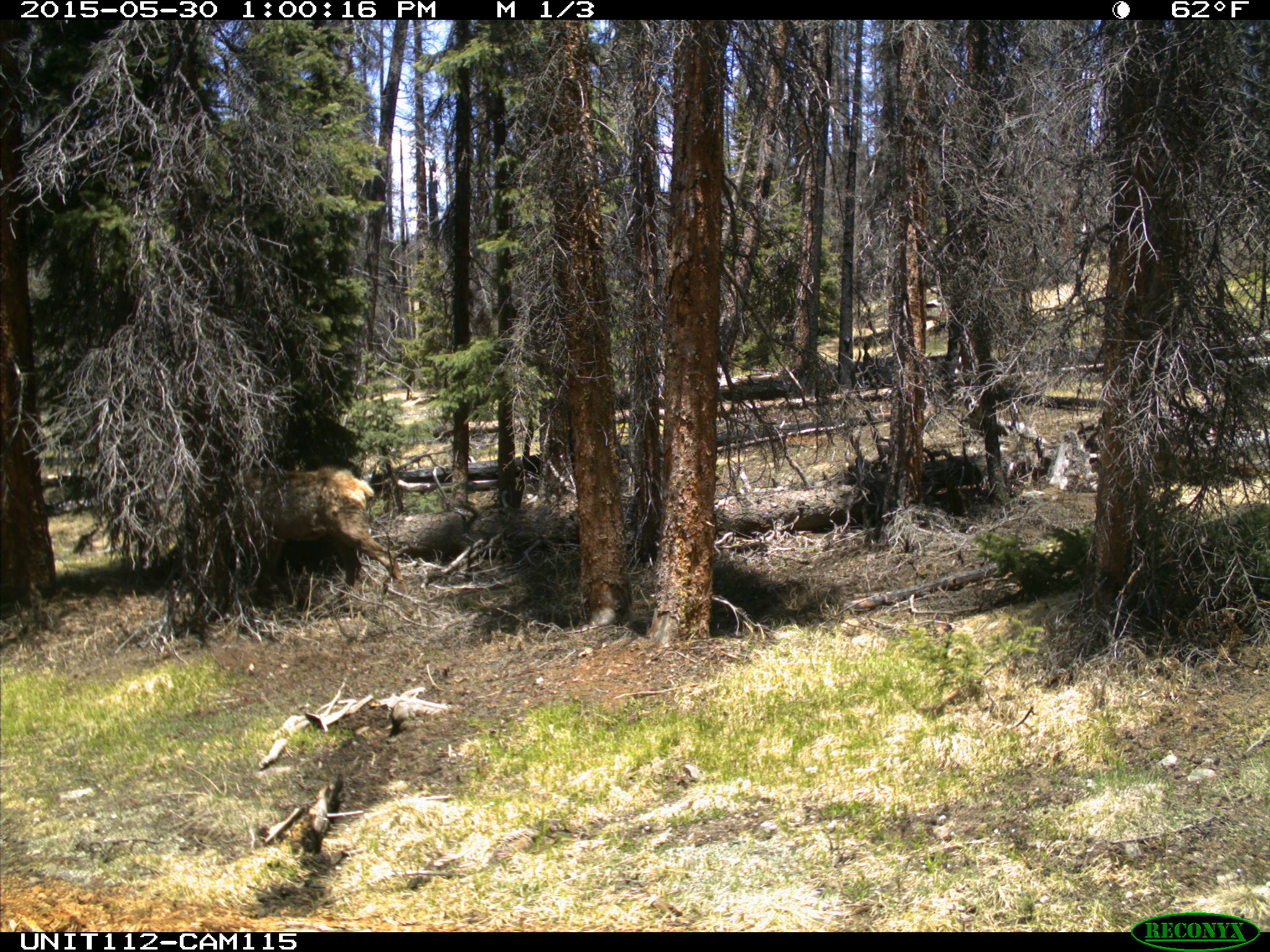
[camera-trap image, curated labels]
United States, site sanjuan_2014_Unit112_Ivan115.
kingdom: Animalia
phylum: Chordata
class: Mammalia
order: Artiodactyla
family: Cervidae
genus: Cervus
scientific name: Cervus elaphus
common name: red deer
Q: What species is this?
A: Cervus elaphus (red deer).